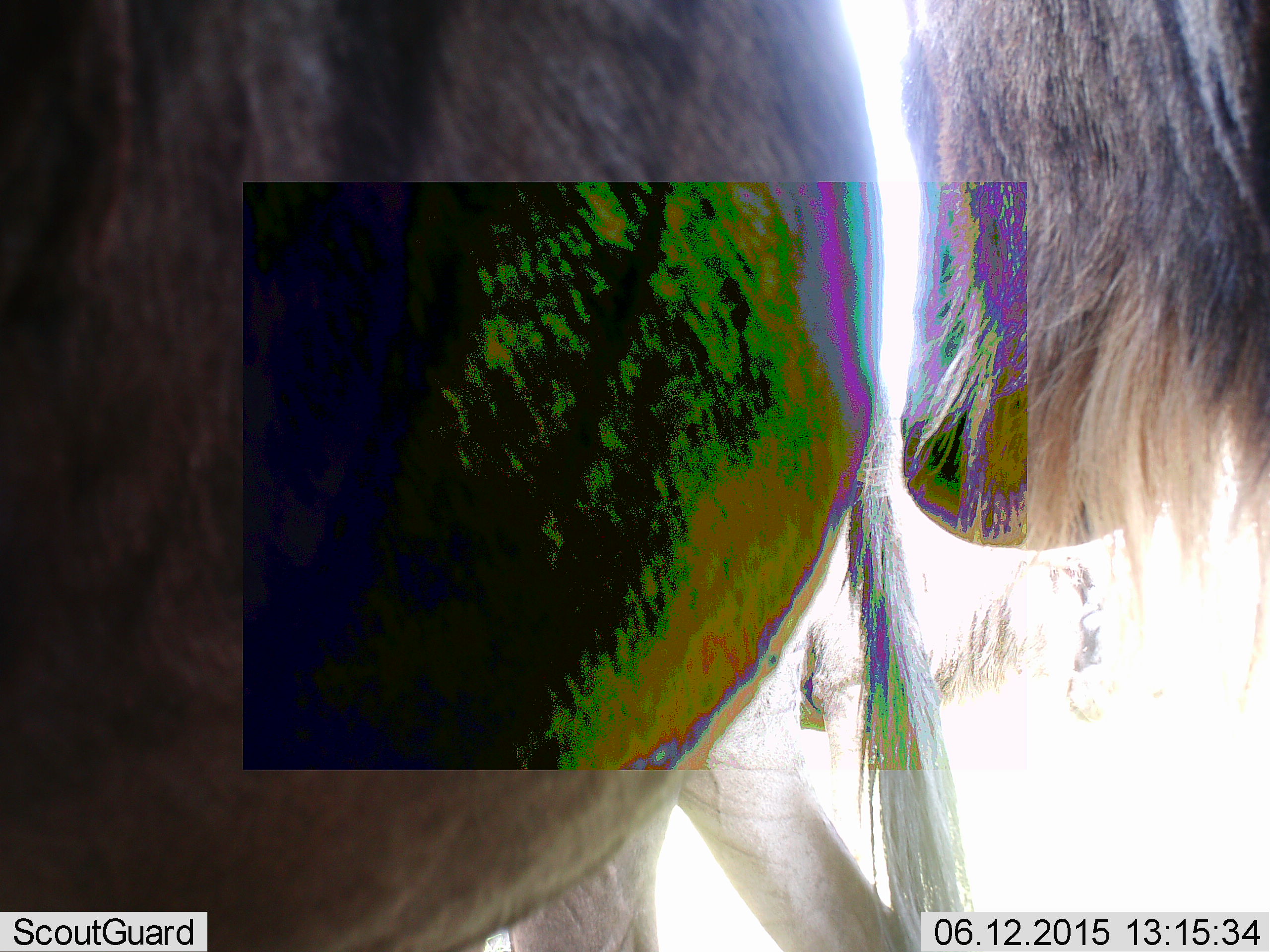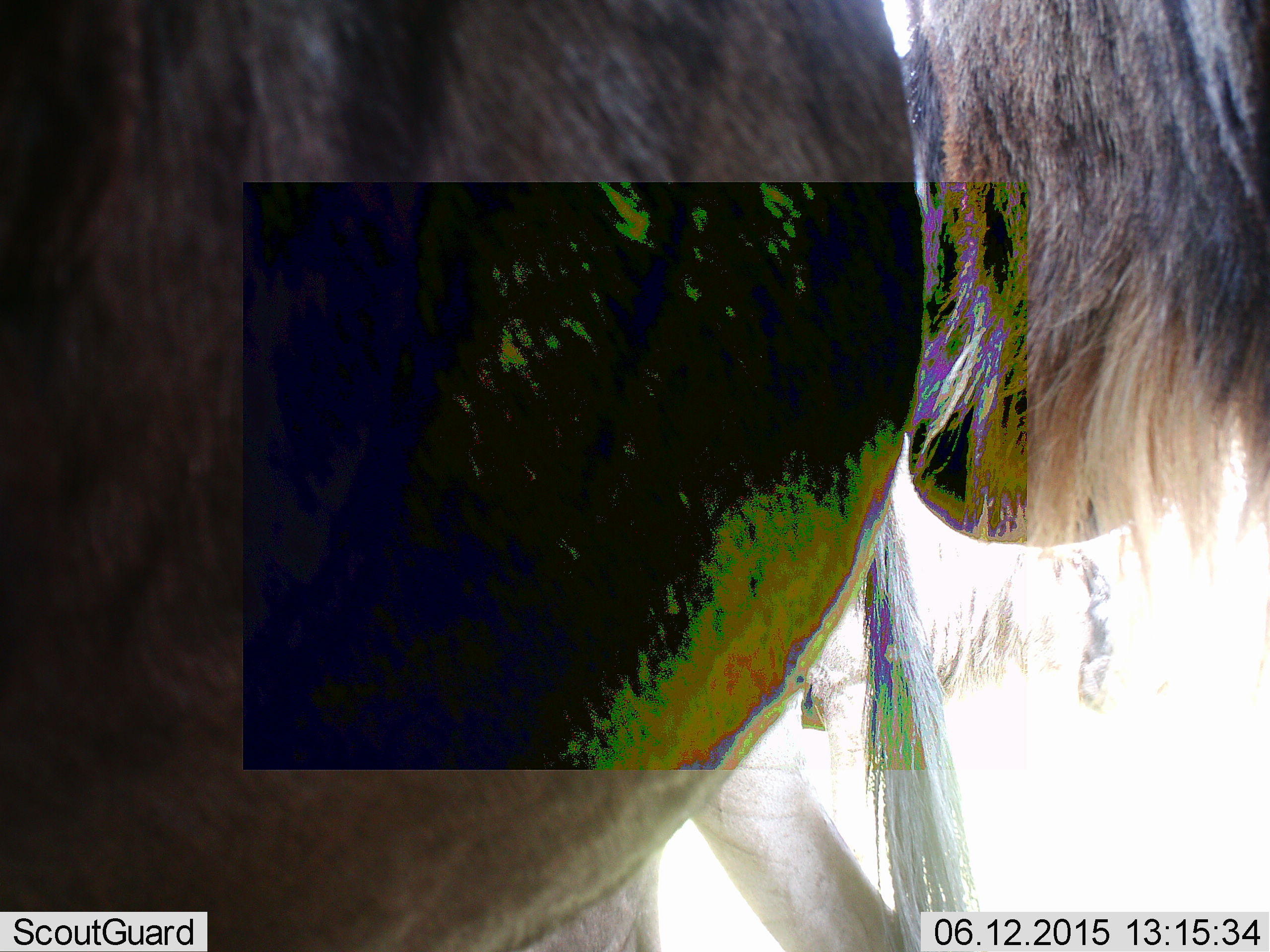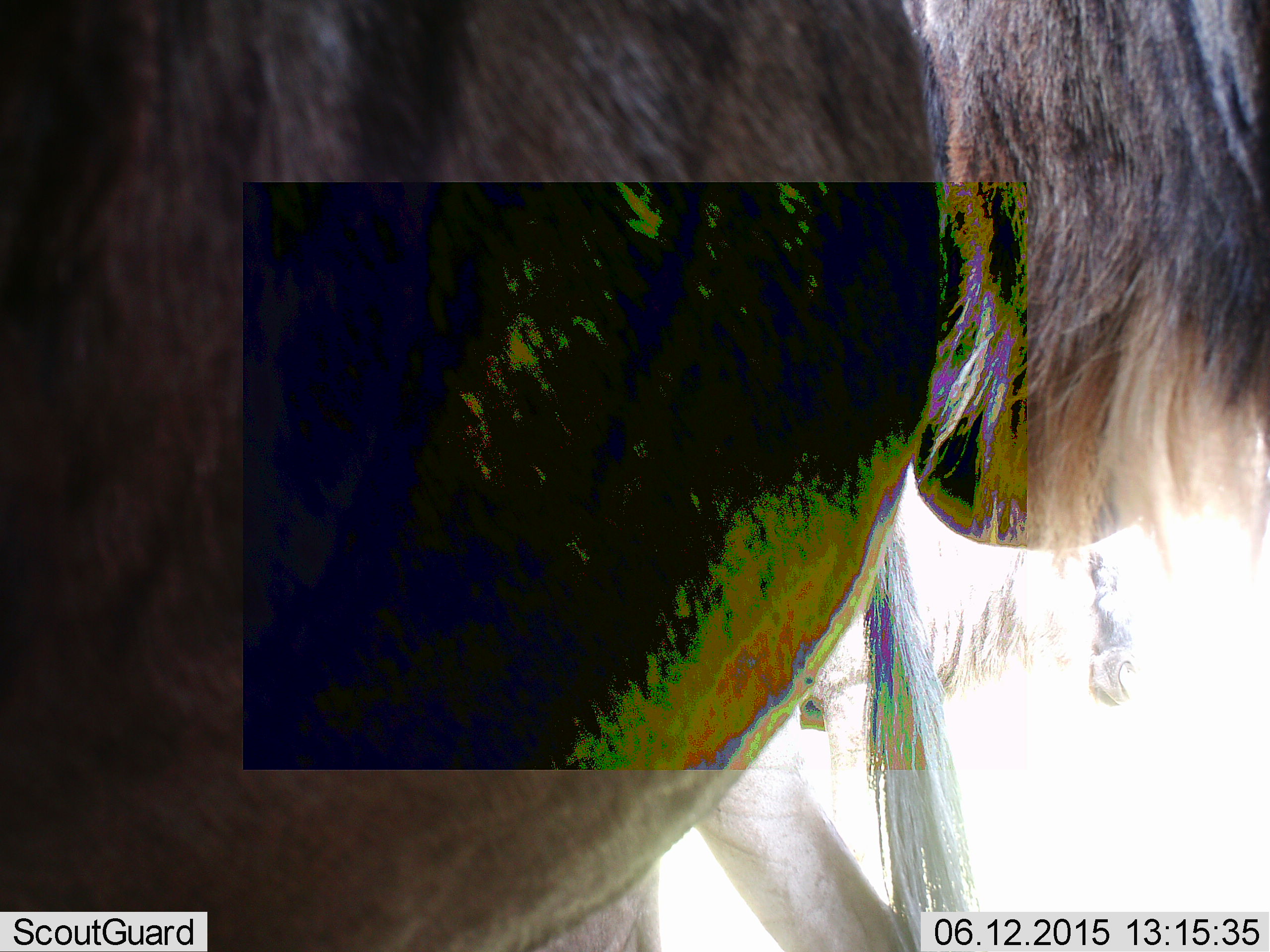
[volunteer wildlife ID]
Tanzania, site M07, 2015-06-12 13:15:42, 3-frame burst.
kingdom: Animalia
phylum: Chordata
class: Mammalia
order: Artiodactyla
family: Bovidae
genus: Connochaetes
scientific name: Connochaetes taurinus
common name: blue wildebeest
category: wildebeest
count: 2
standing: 100%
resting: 0%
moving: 0%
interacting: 0%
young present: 0%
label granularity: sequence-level